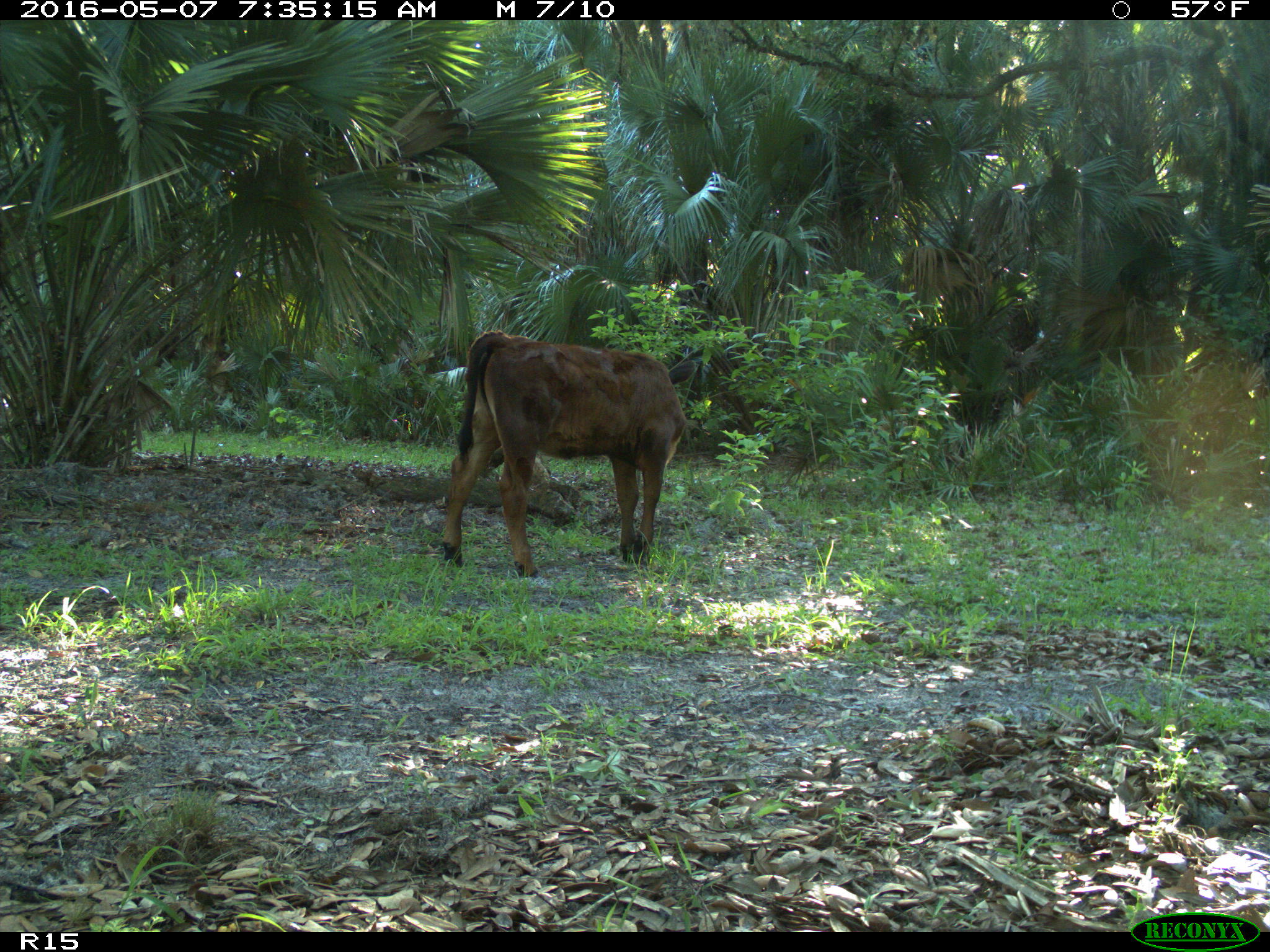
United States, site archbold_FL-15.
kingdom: Animalia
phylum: Chordata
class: Mammalia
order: Artiodactyla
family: Bovidae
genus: Bos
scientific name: Bos taurus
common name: domestic cow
Bos taurus (domestic cow).